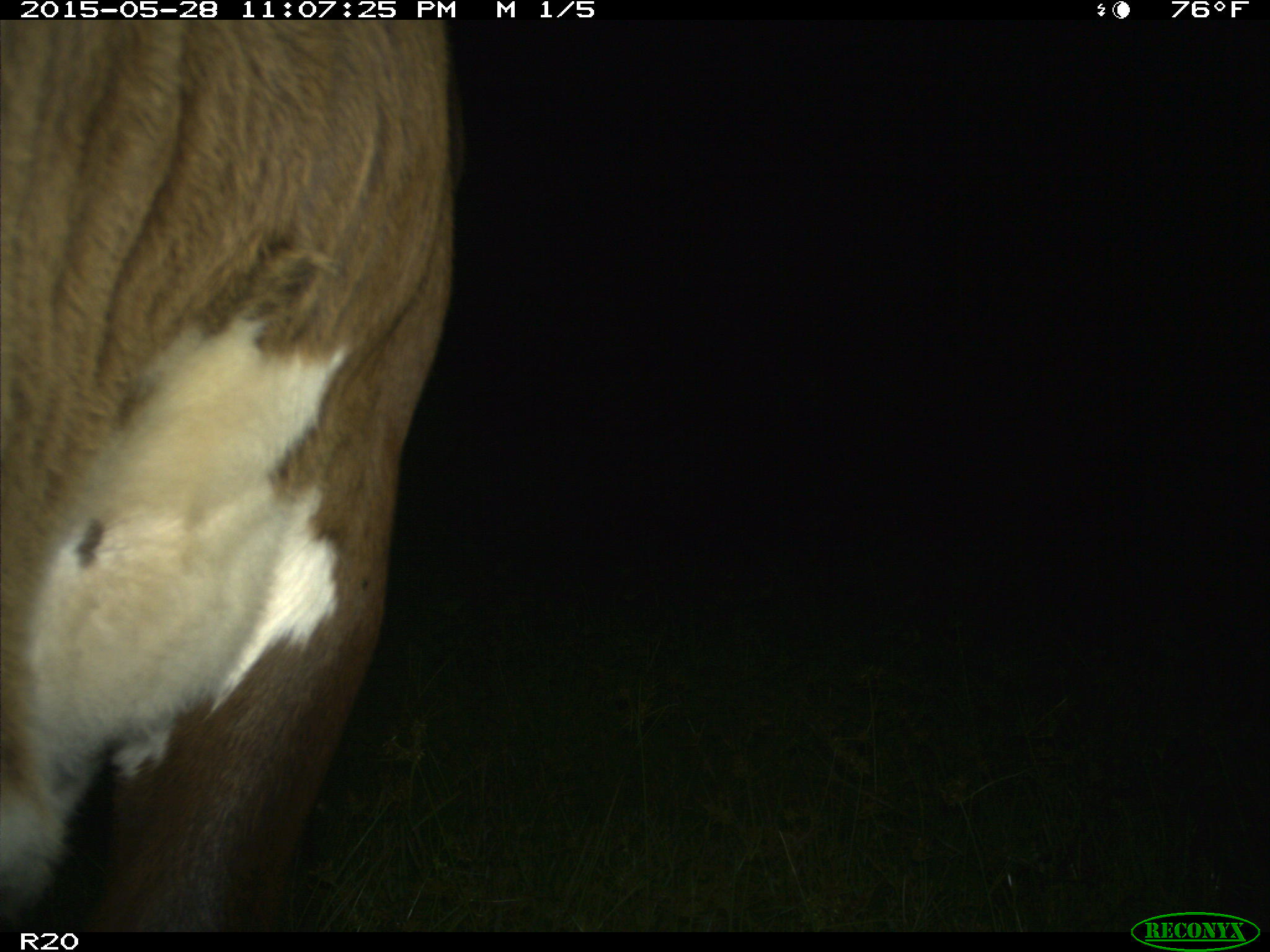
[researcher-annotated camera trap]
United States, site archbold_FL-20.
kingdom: Animalia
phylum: Chordata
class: Mammalia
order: Artiodactyla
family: Bovidae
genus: Bos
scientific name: Bos taurus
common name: domestic cow